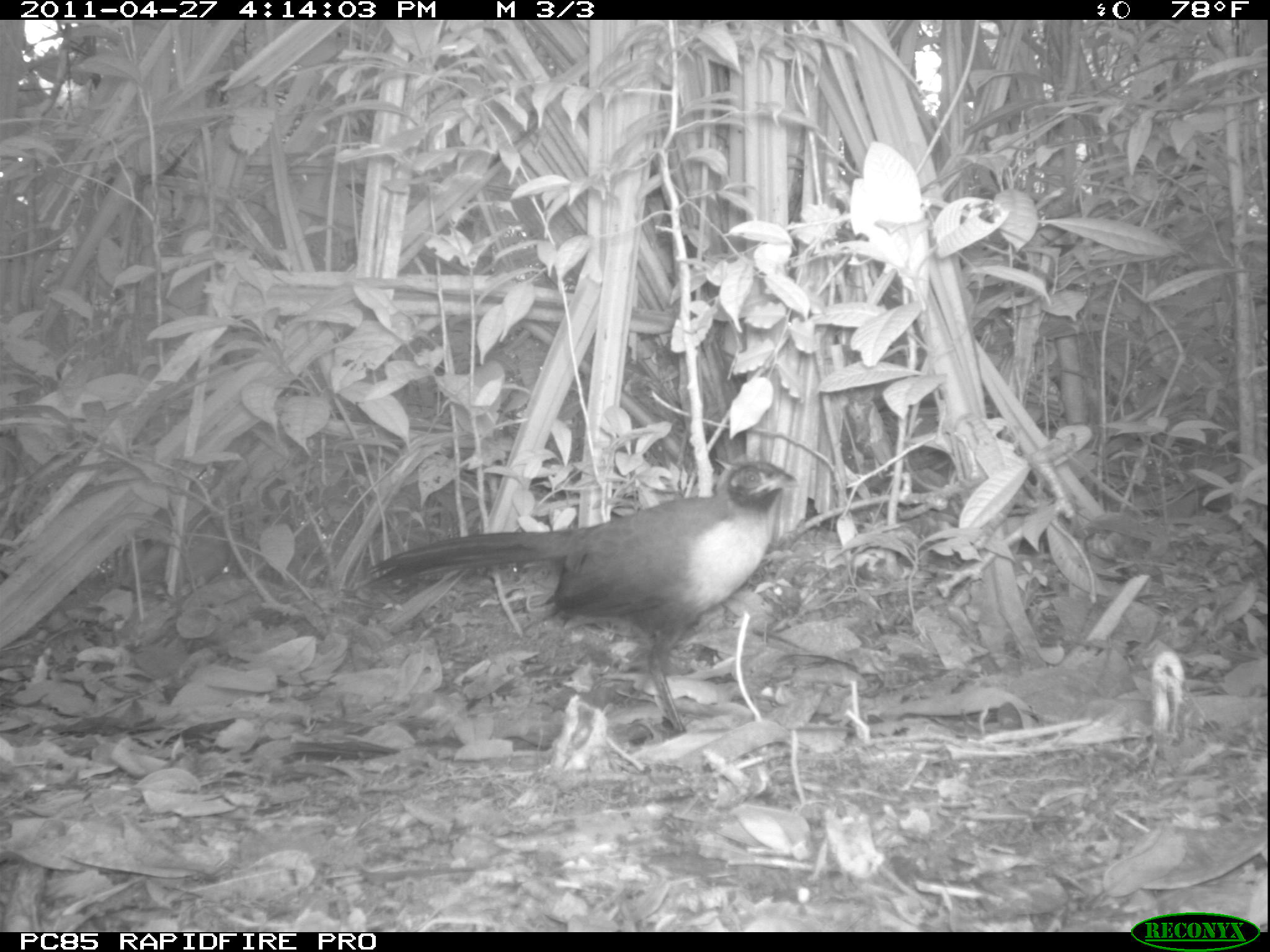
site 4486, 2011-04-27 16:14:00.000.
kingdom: Animalia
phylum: Chordata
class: Aves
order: Cuculiformes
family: Cuculidae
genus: Coua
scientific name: Coua serriana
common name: red-breasted coua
Coua serriana (red-breasted coua), count 1.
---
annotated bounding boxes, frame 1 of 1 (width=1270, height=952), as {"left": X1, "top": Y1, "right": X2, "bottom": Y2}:
coua serriana: {"left": 356, "top": 457, "right": 798, "bottom": 742}